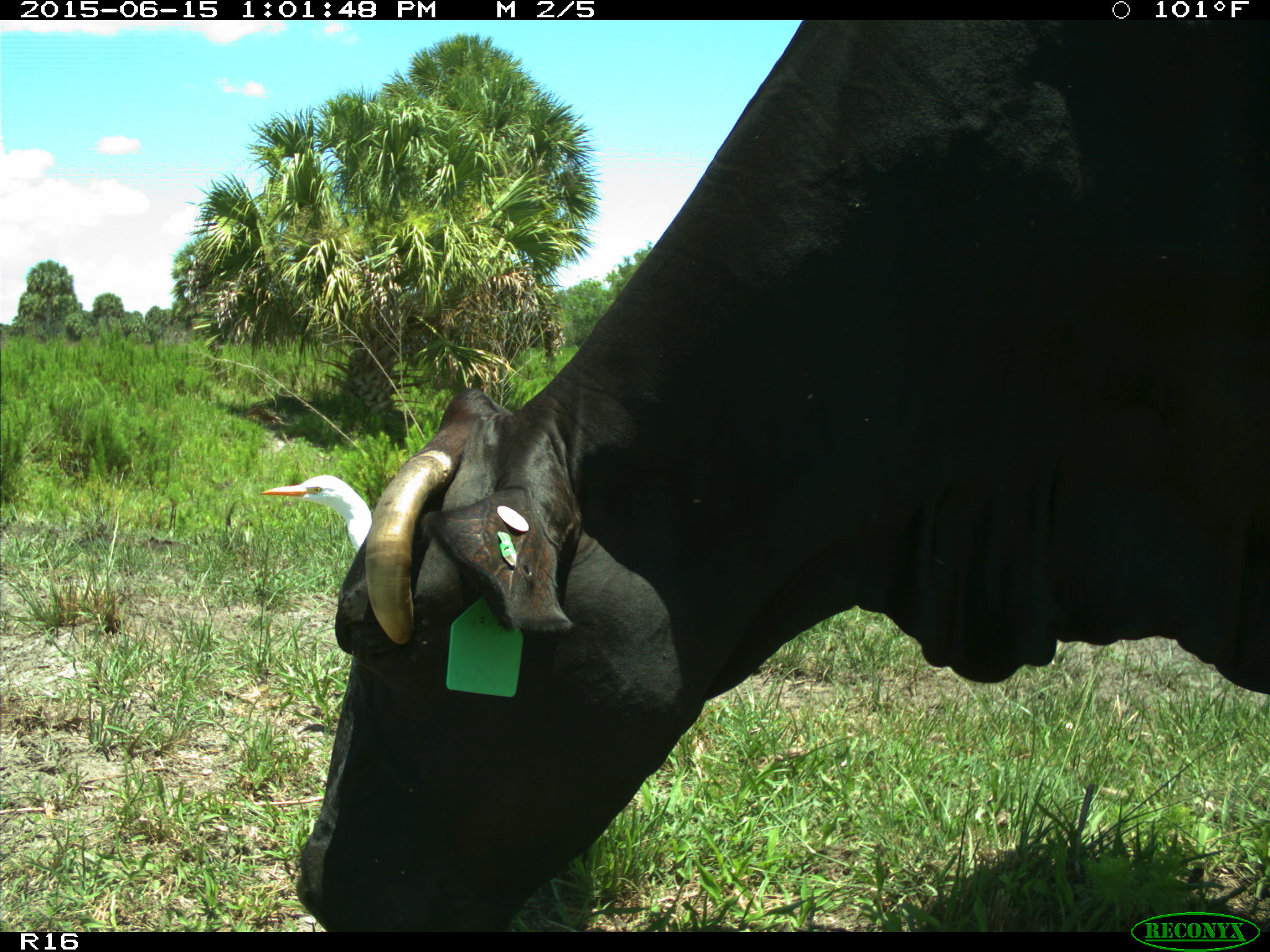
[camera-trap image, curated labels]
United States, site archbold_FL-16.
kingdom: Animalia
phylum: Chordata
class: Mammalia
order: Artiodactyla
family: Bovidae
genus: Bos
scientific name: Bos taurus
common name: domestic cow